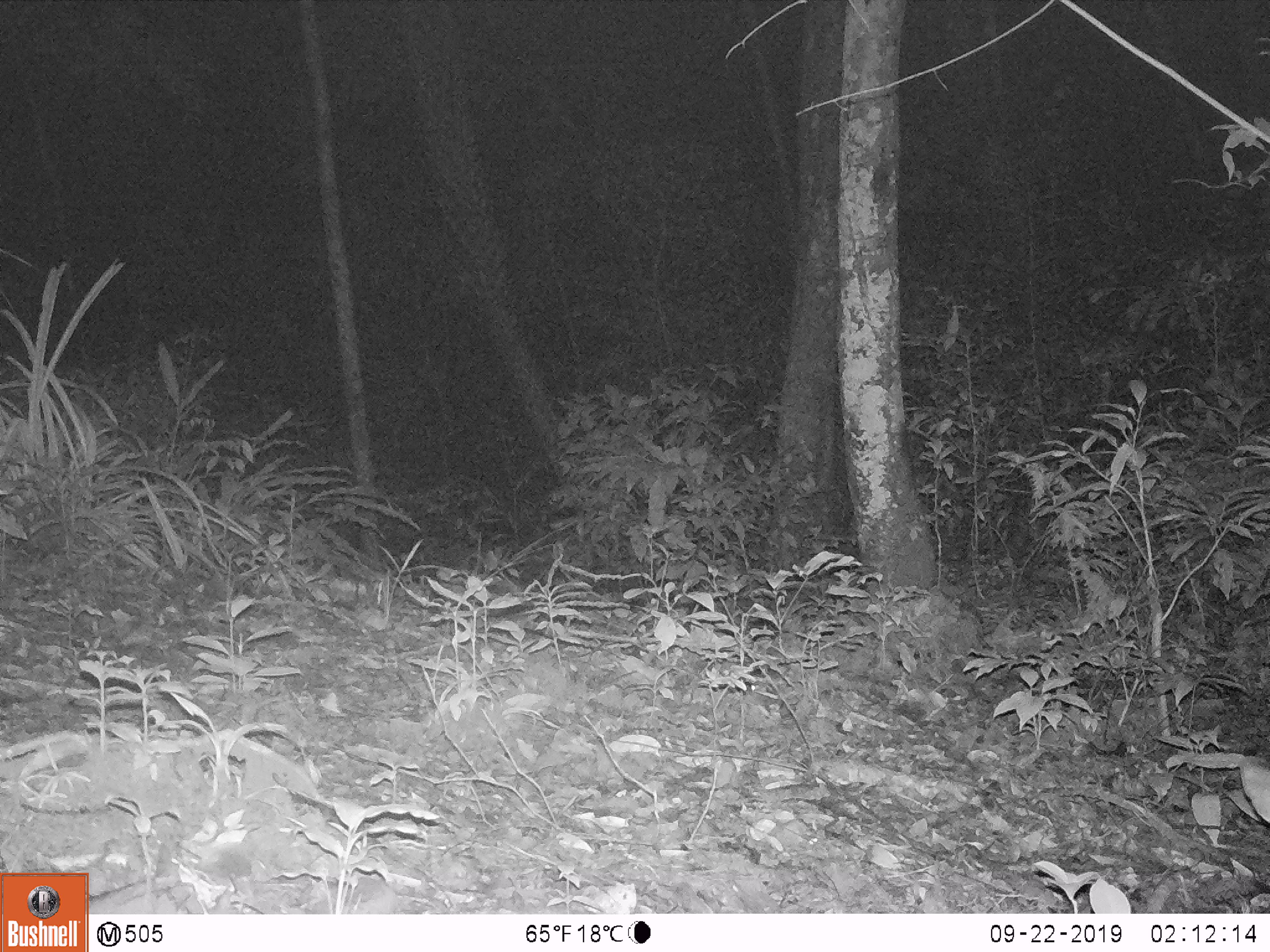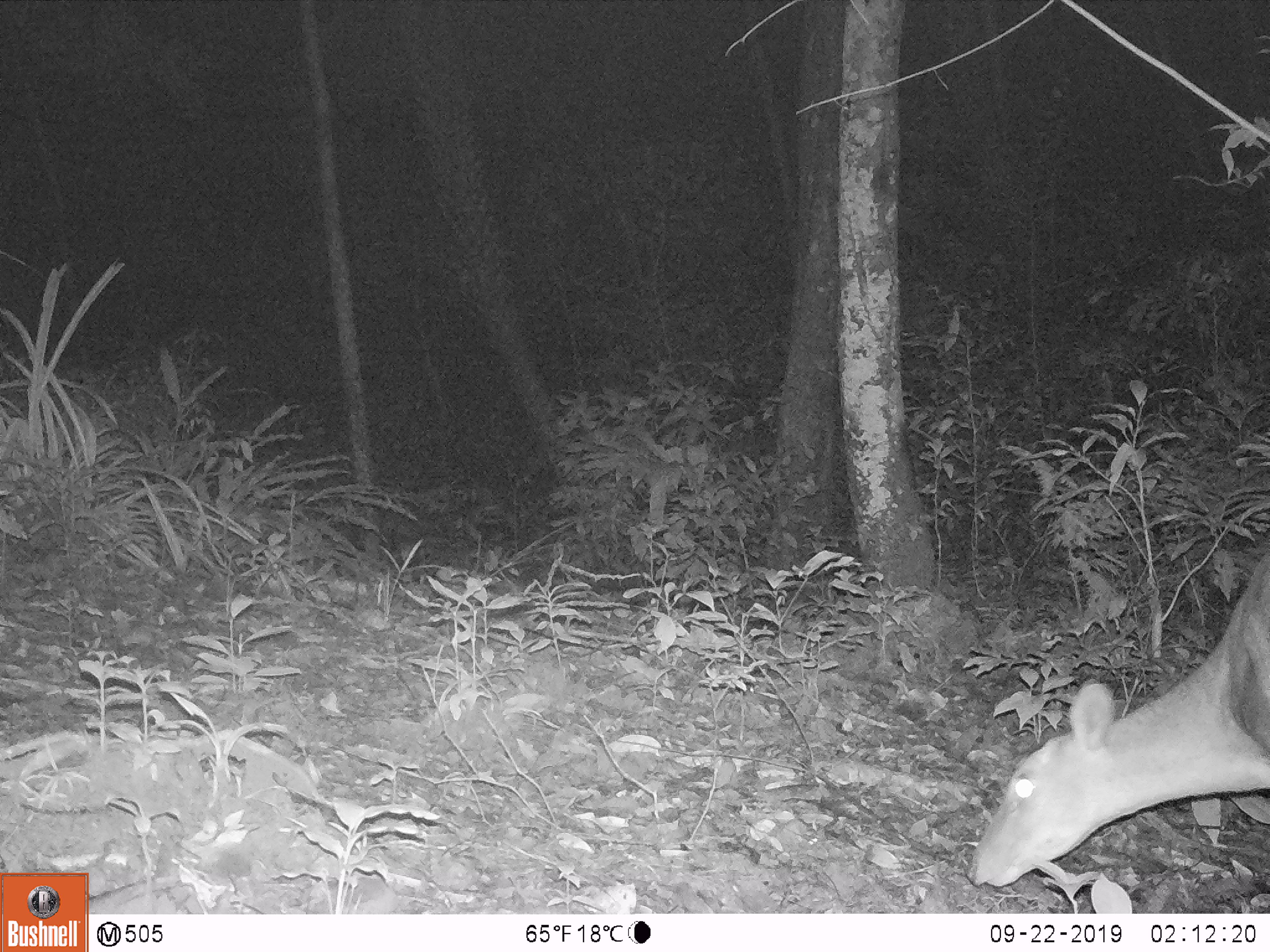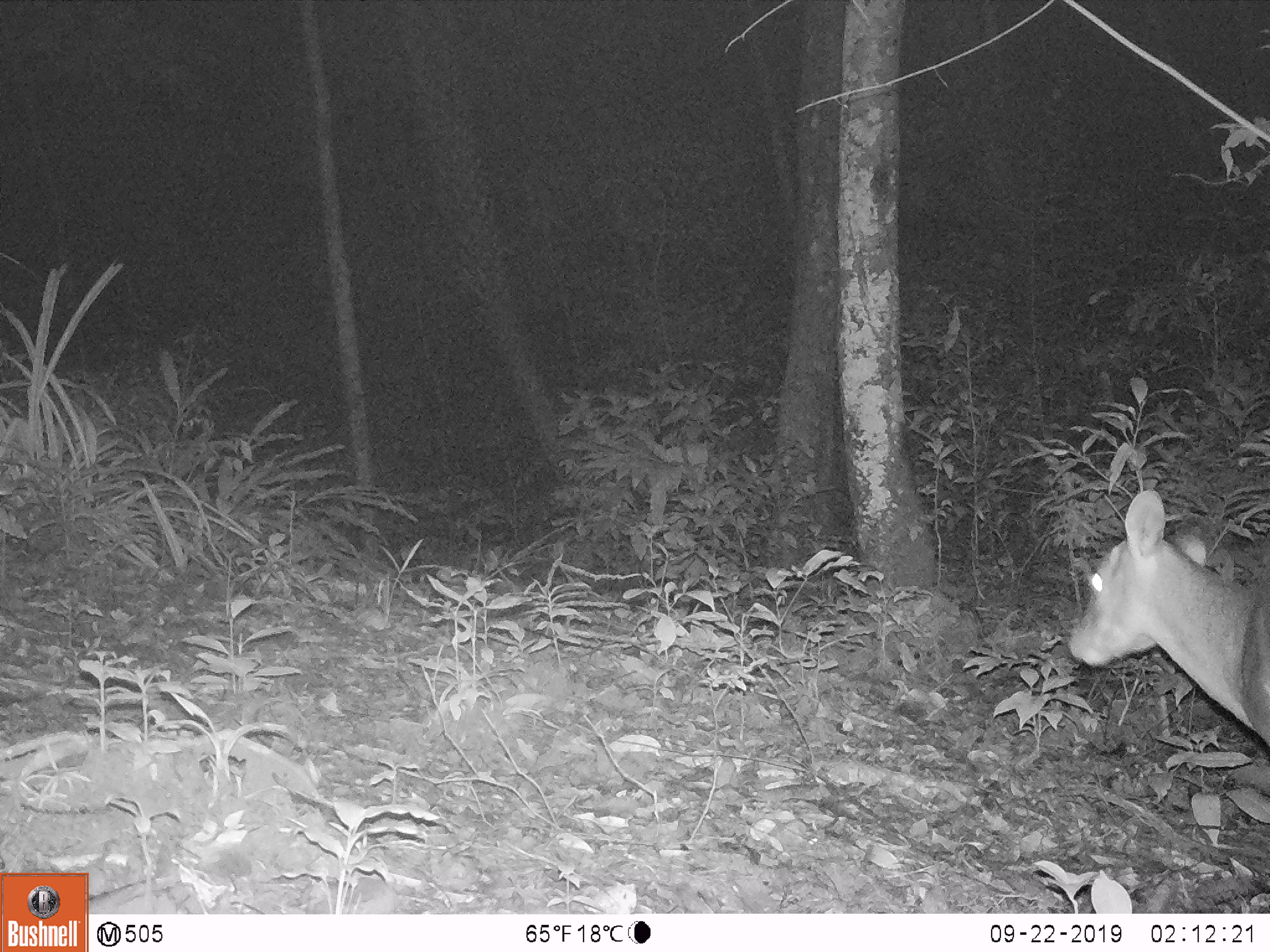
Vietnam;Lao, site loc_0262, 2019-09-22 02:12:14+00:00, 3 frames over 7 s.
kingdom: Animalia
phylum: Chordata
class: Mammalia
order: Artiodactyla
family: Cervidae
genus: Muntiacus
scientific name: Muntiacus vuquangensis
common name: large-antlered muntjac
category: large antlered muntjac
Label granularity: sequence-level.